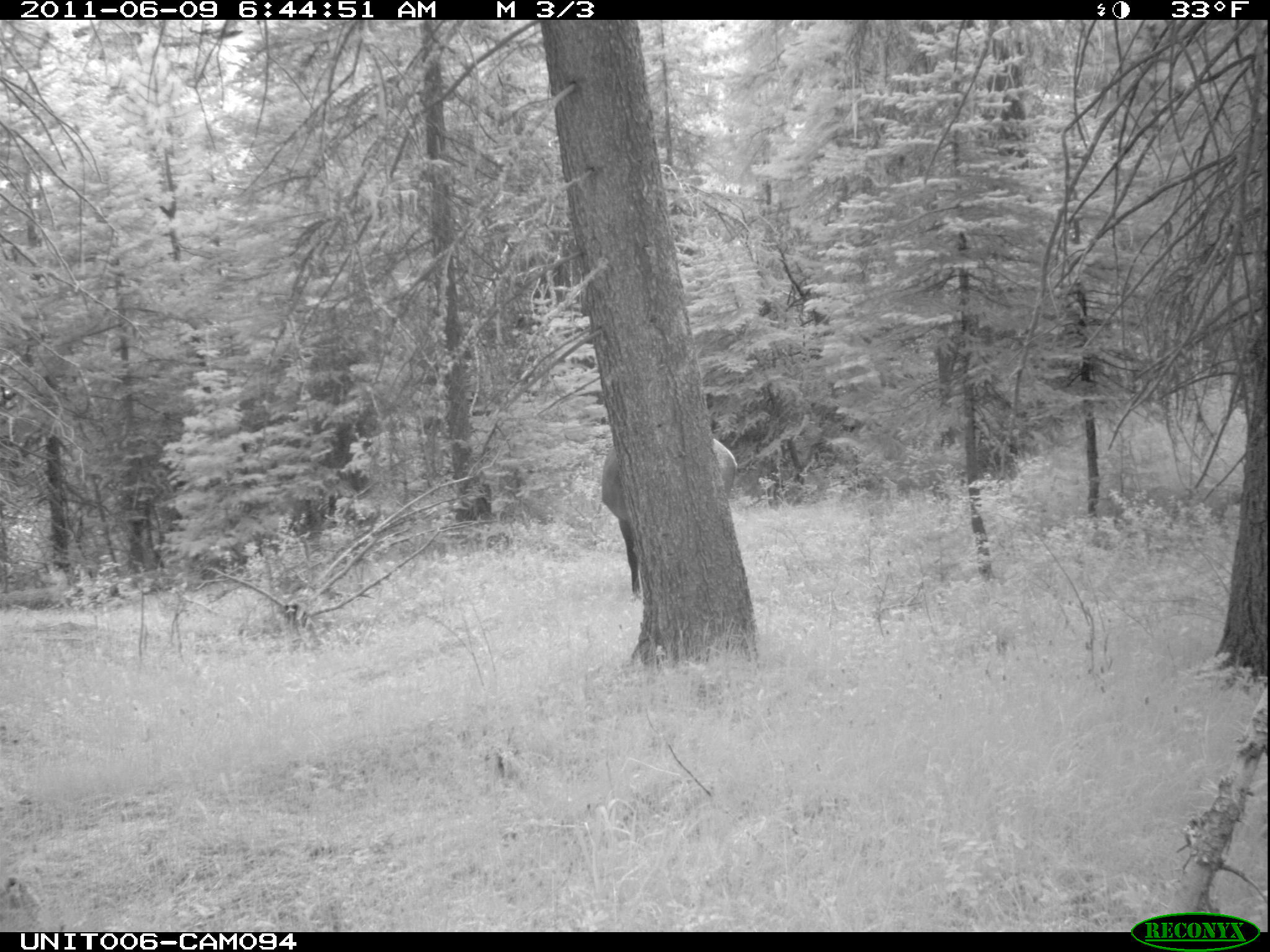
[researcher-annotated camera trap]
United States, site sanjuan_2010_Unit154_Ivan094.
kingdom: Animalia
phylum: Chordata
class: Mammalia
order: Artiodactyla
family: Cervidae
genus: Cervus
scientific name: Cervus elaphus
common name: red deer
Cervus elaphus (red deer).